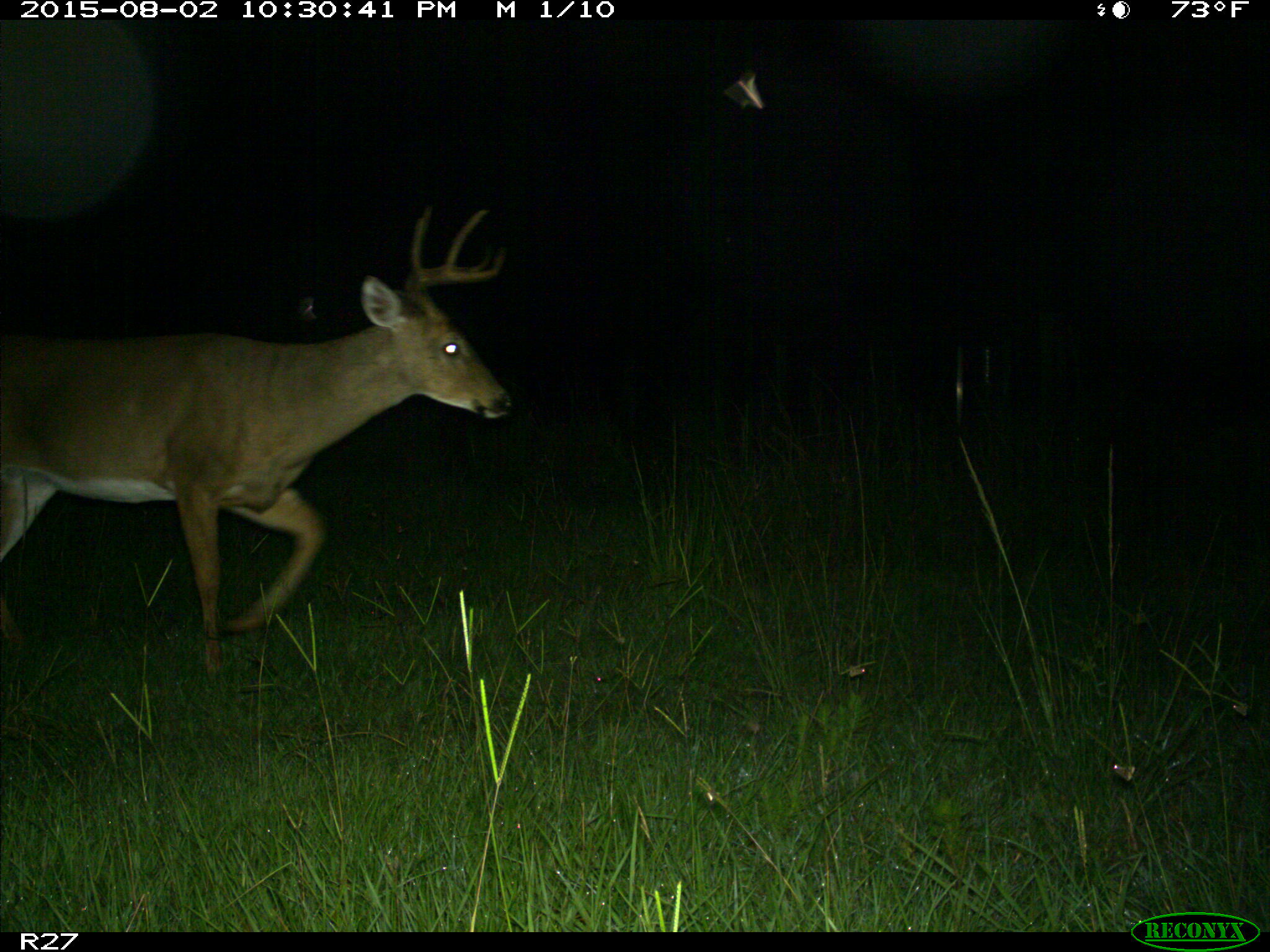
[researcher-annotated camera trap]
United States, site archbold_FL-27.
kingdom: Animalia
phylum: Chordata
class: Mammalia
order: Artiodactyla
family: Cervidae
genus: Odocoileus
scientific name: Odocoileus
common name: deer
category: unidentified deer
Unidentified deer (deer) (Odocoileus).